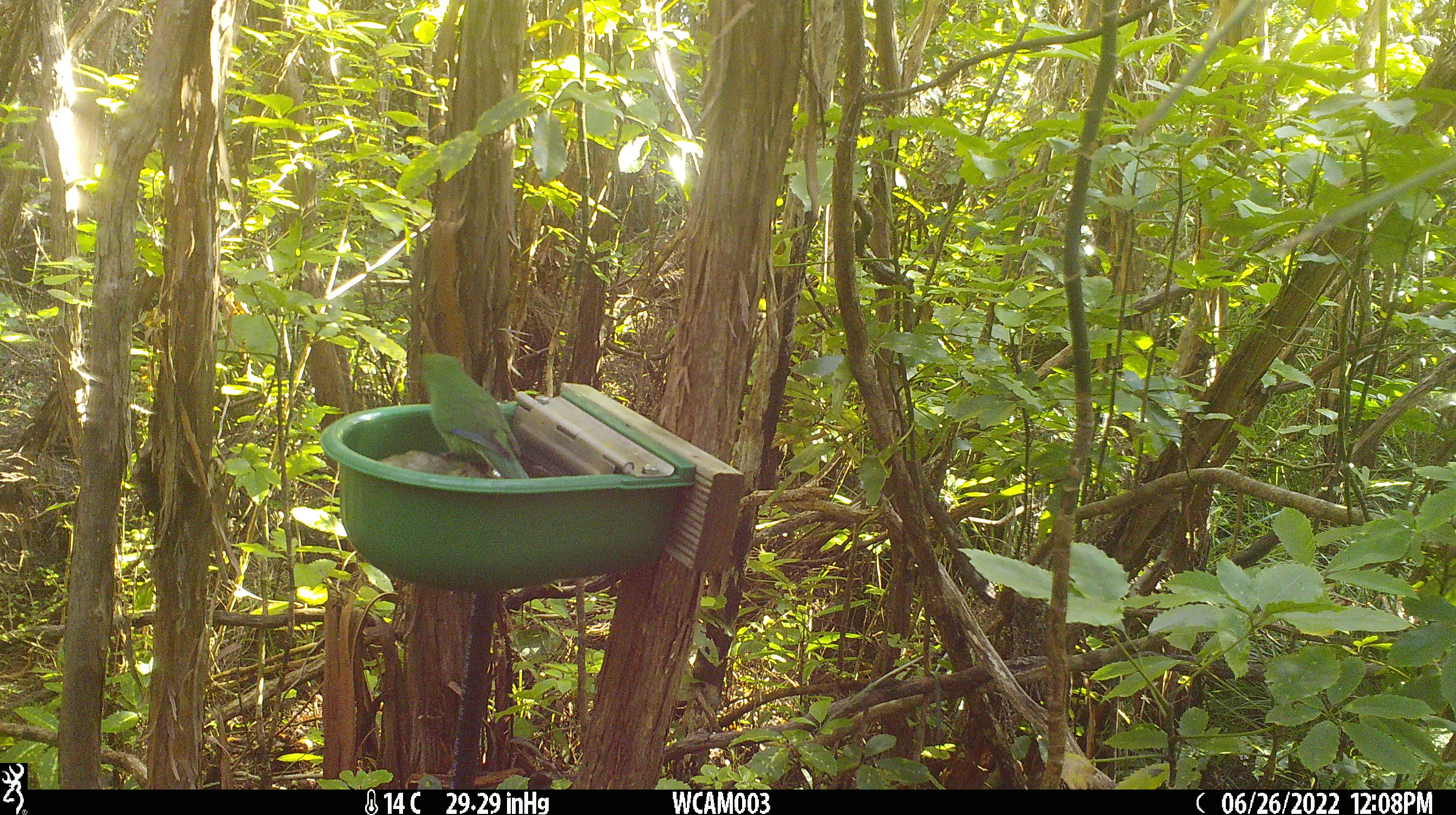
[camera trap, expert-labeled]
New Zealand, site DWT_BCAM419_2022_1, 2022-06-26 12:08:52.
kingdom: Animalia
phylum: Chordata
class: Aves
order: Psittaciformes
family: Psittaculidae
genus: Cyanoramphus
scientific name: Cyanoramphus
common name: parakeet